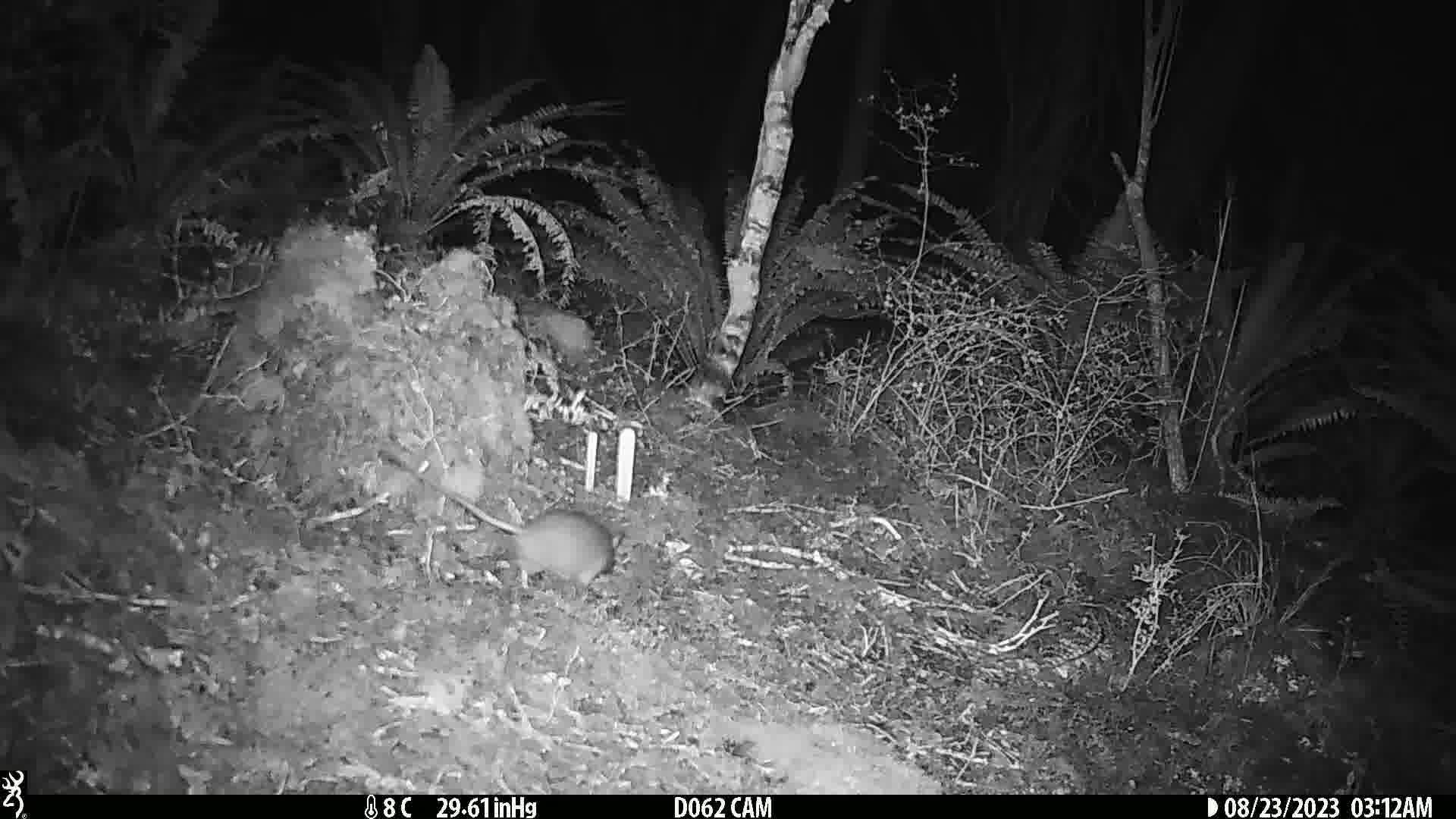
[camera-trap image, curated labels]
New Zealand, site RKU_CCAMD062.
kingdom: Animalia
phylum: Chordata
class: Mammalia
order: Rodentia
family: Muridae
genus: Rattus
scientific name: Rattus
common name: rat